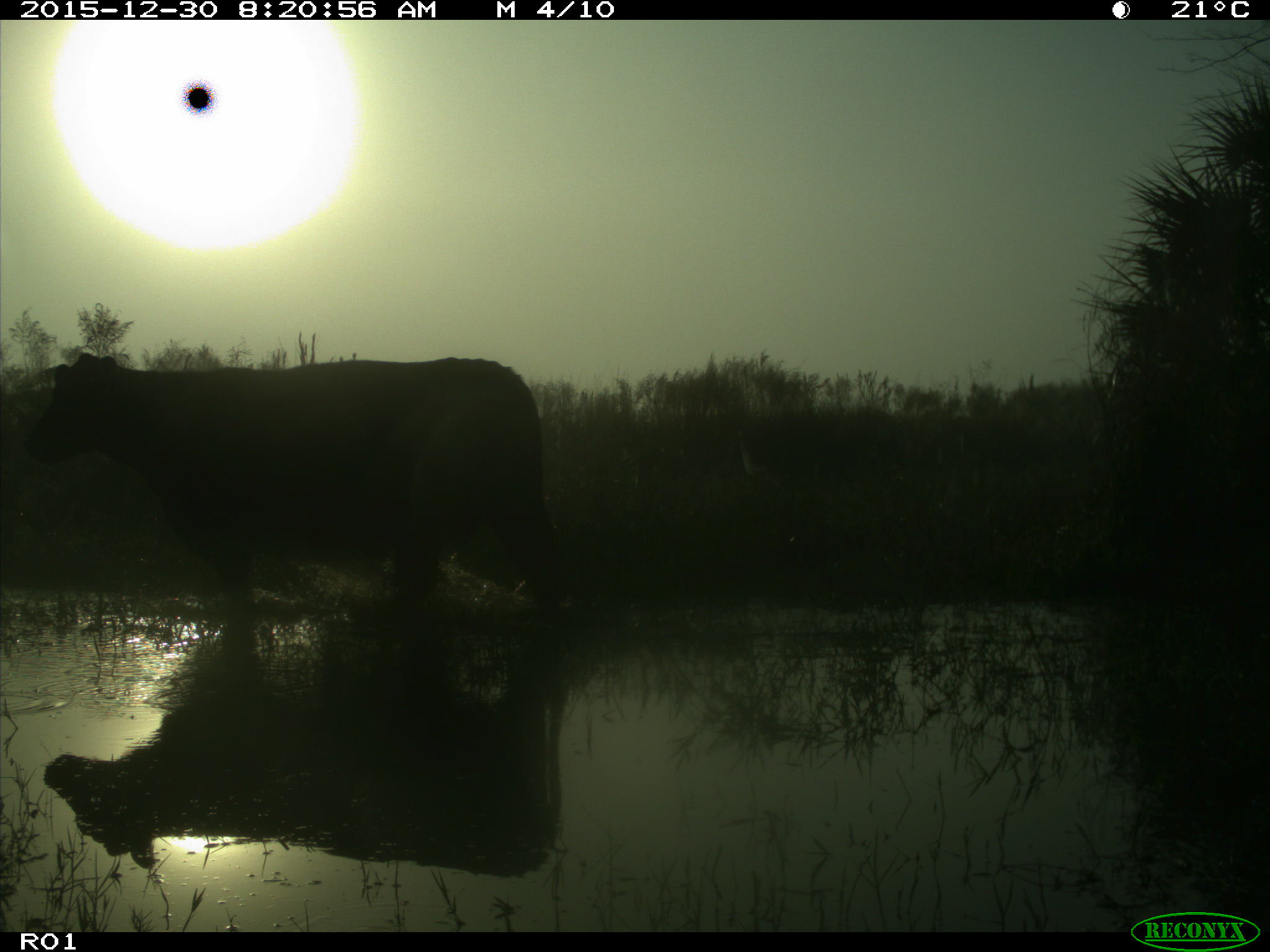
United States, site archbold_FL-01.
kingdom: Animalia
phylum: Chordata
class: Mammalia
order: Artiodactyla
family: Bovidae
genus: Bos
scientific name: Bos taurus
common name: domestic cow